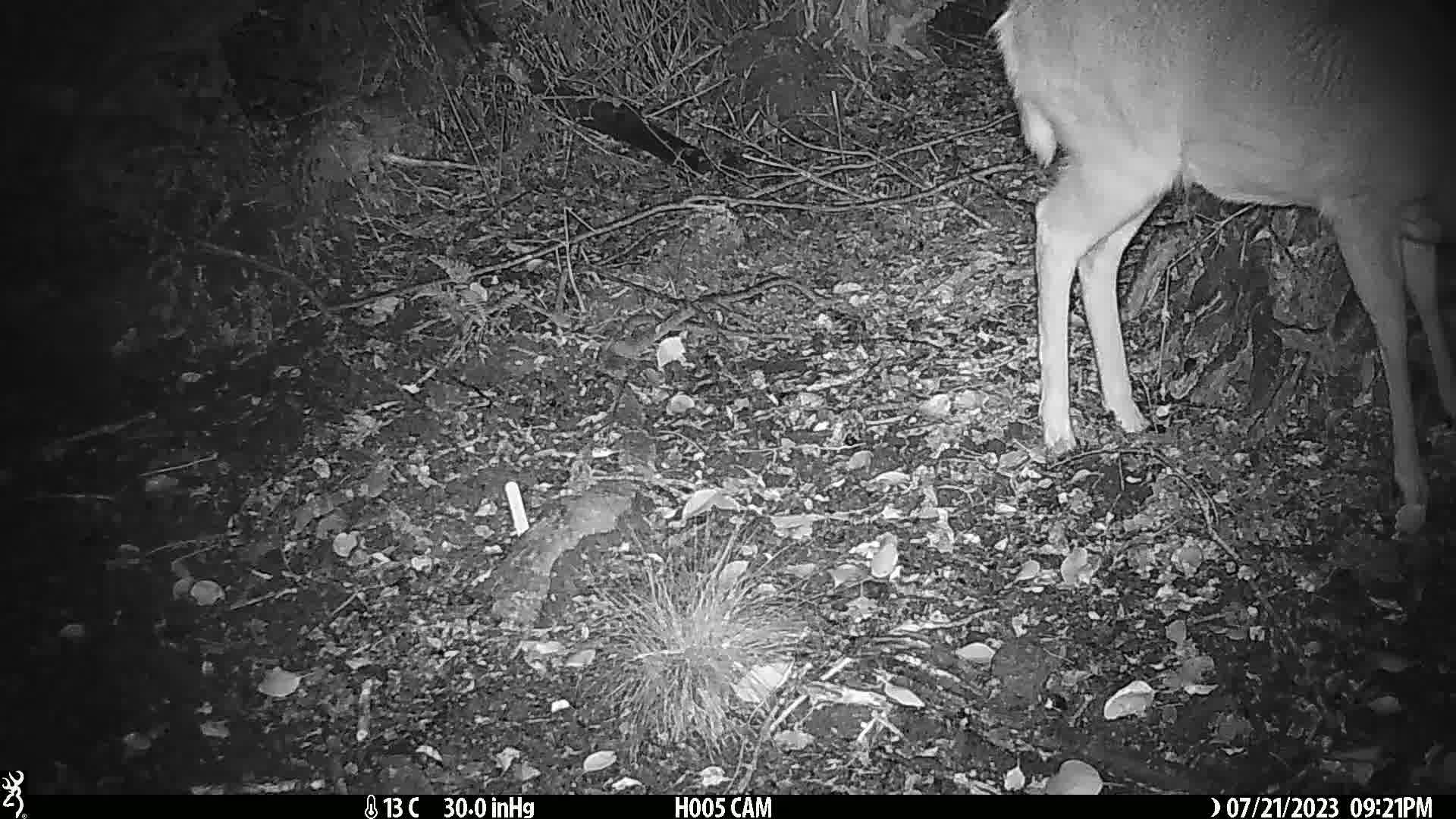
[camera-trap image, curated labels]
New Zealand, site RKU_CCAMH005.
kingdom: Animalia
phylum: Chordata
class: Mammalia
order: Artiodactyla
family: Cervidae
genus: Odocoileus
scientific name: Odocoileus virginianus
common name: white-tailed deer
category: white tailed deer